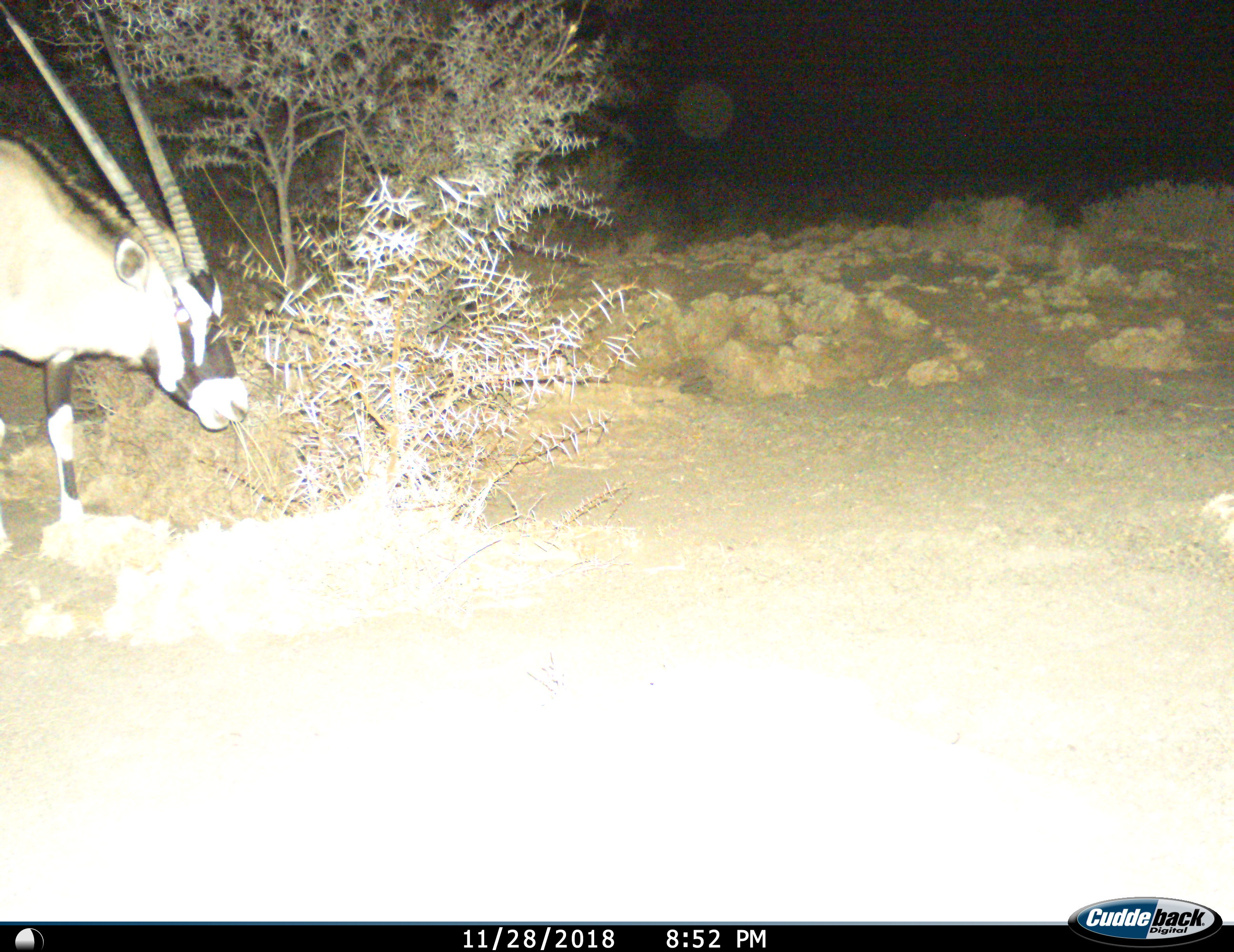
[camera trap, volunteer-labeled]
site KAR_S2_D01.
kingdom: Animalia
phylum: Chordata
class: Mammalia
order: Artiodactyla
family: Bovidae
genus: Oryx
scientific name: Oryx gazella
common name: gemsbok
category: oryx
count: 1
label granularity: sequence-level